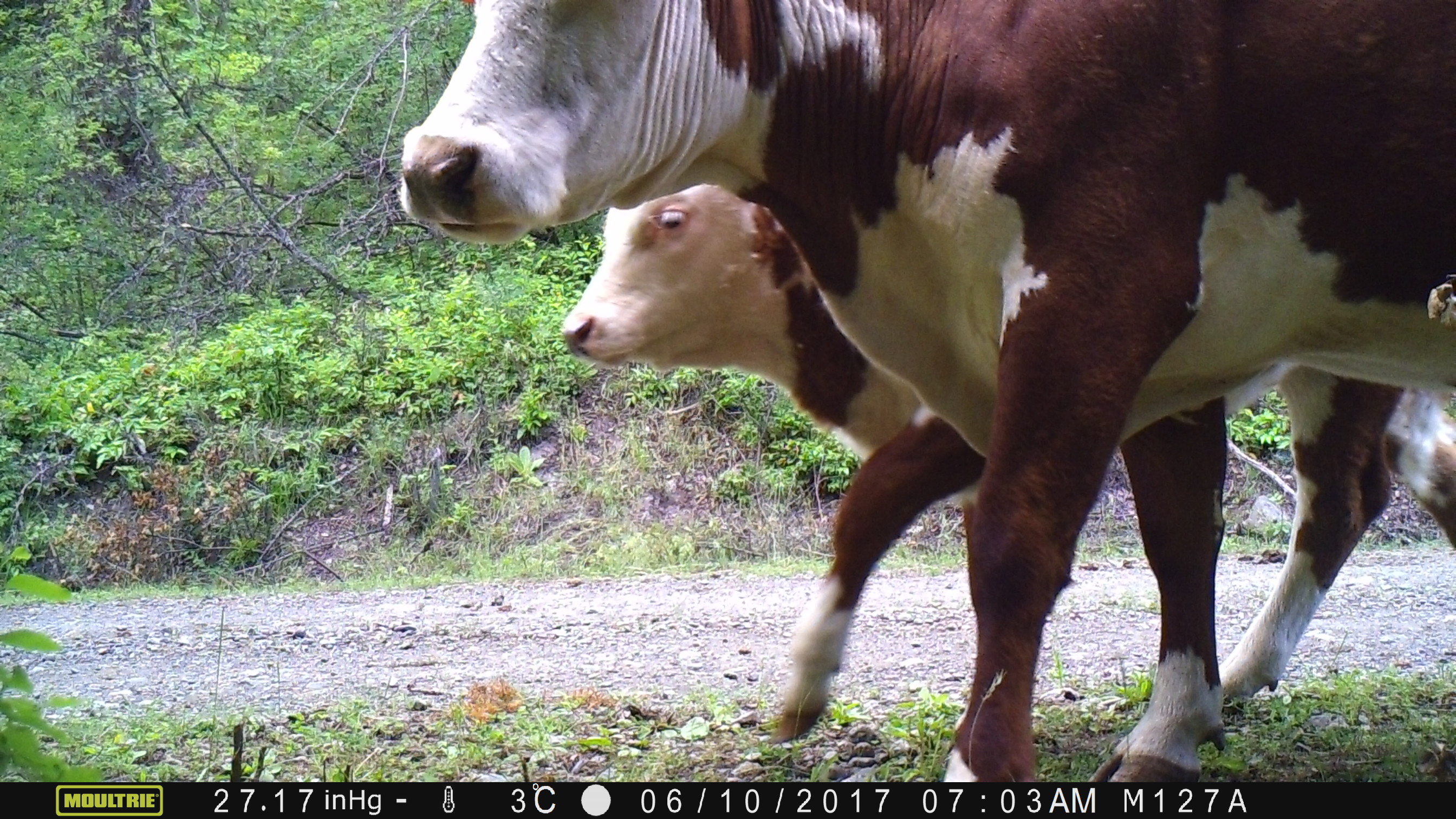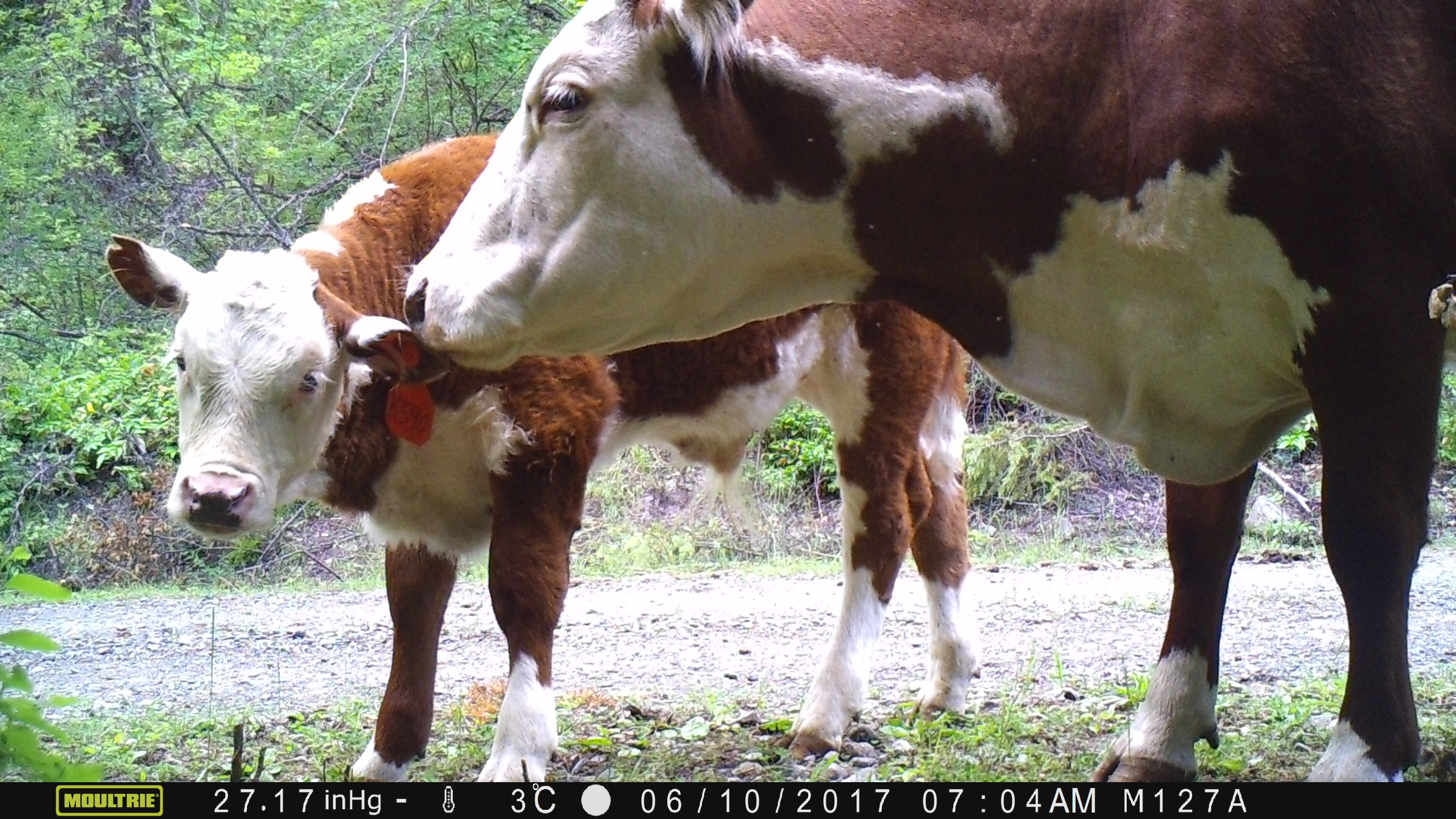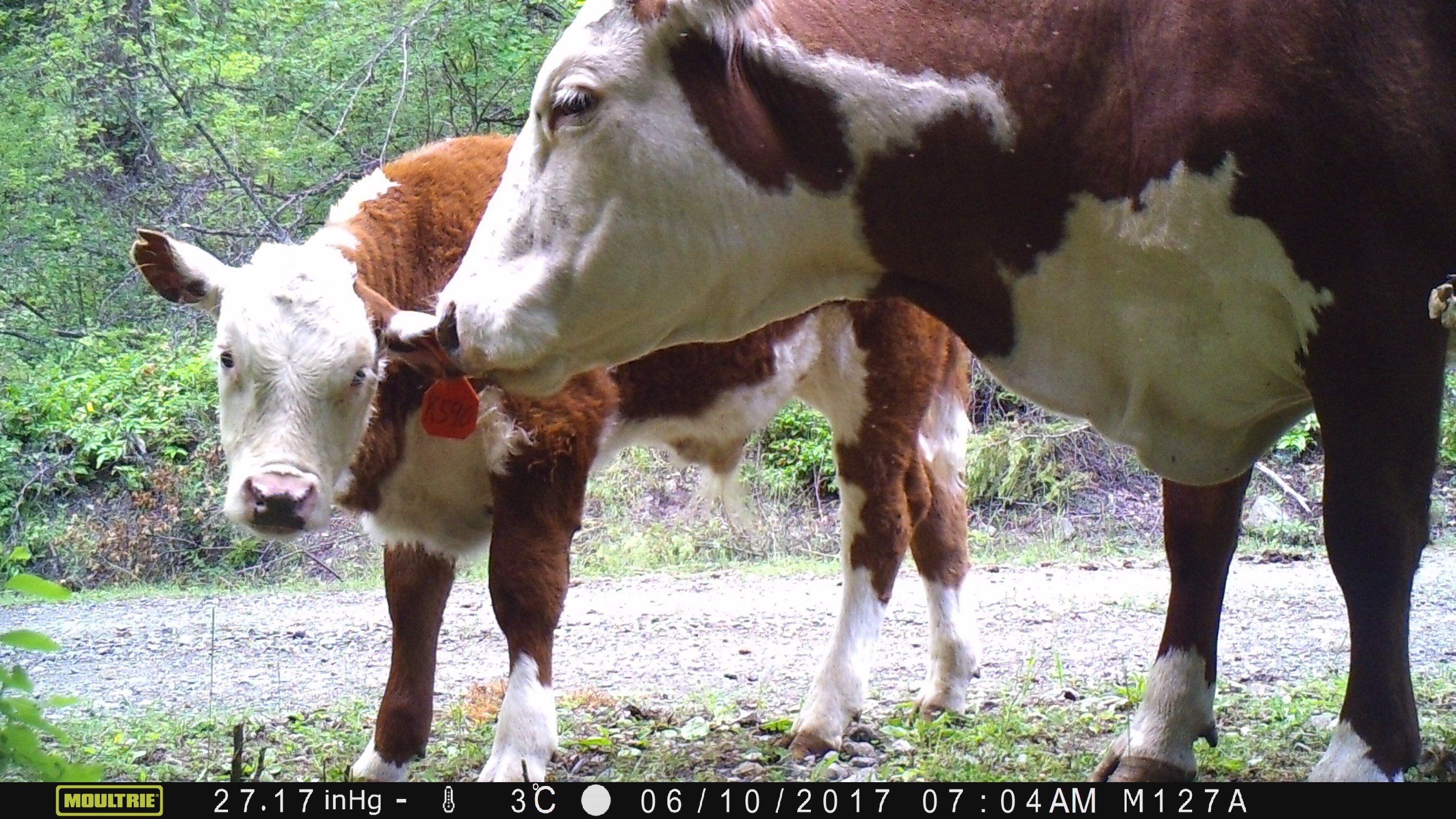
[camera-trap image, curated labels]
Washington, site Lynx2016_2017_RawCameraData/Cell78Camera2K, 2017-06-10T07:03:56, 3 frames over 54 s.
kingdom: Animalia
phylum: Chordata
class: Mammalia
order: Artiodactyla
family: Bovidae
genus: Bos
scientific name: Bos taurus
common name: domestic cattle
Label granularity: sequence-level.